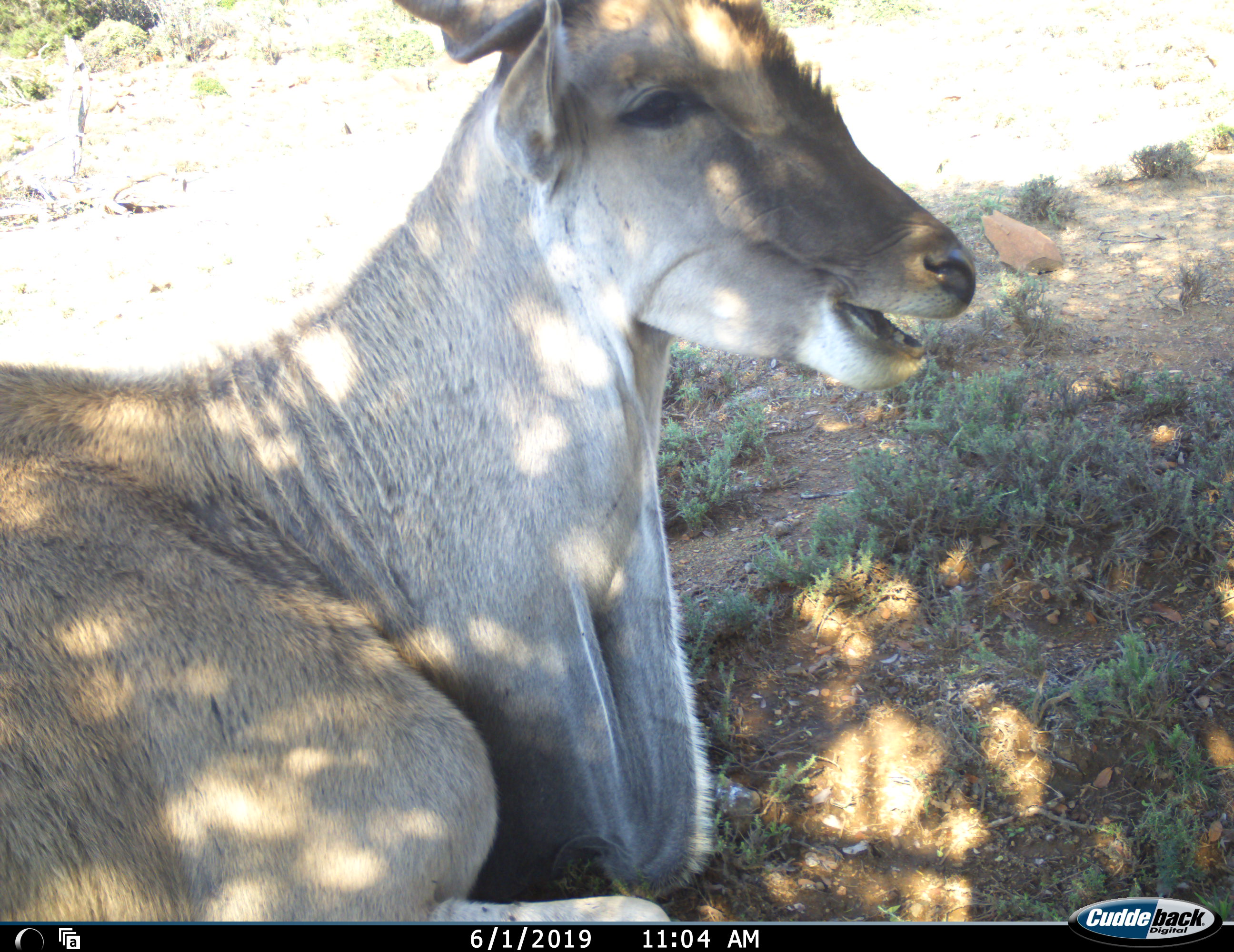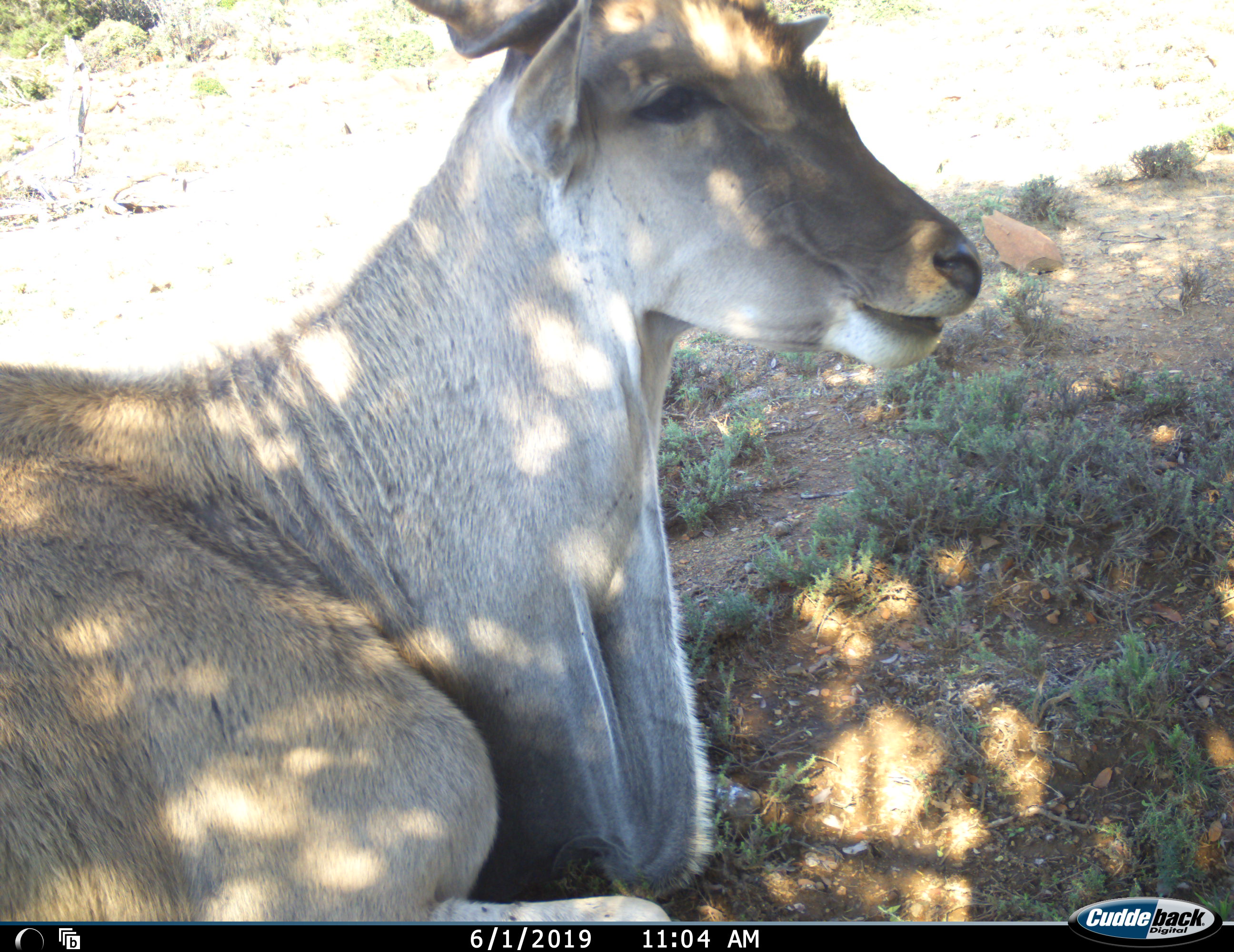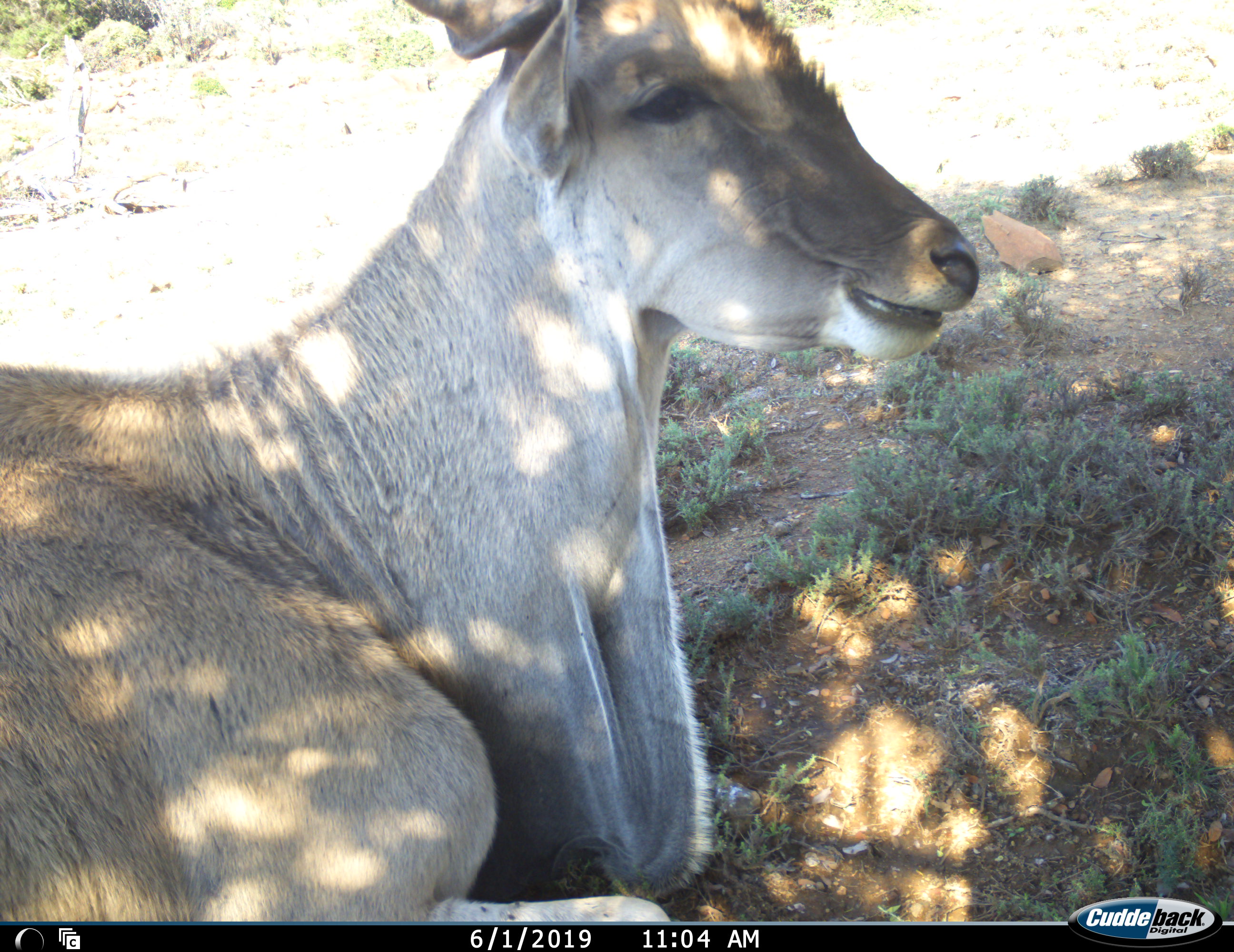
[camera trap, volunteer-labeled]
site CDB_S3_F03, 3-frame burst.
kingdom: Animalia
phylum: Chordata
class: Mammalia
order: Artiodactyla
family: Bovidae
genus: Tragelaphus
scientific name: Tragelaphus oryx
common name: eland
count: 1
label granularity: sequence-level